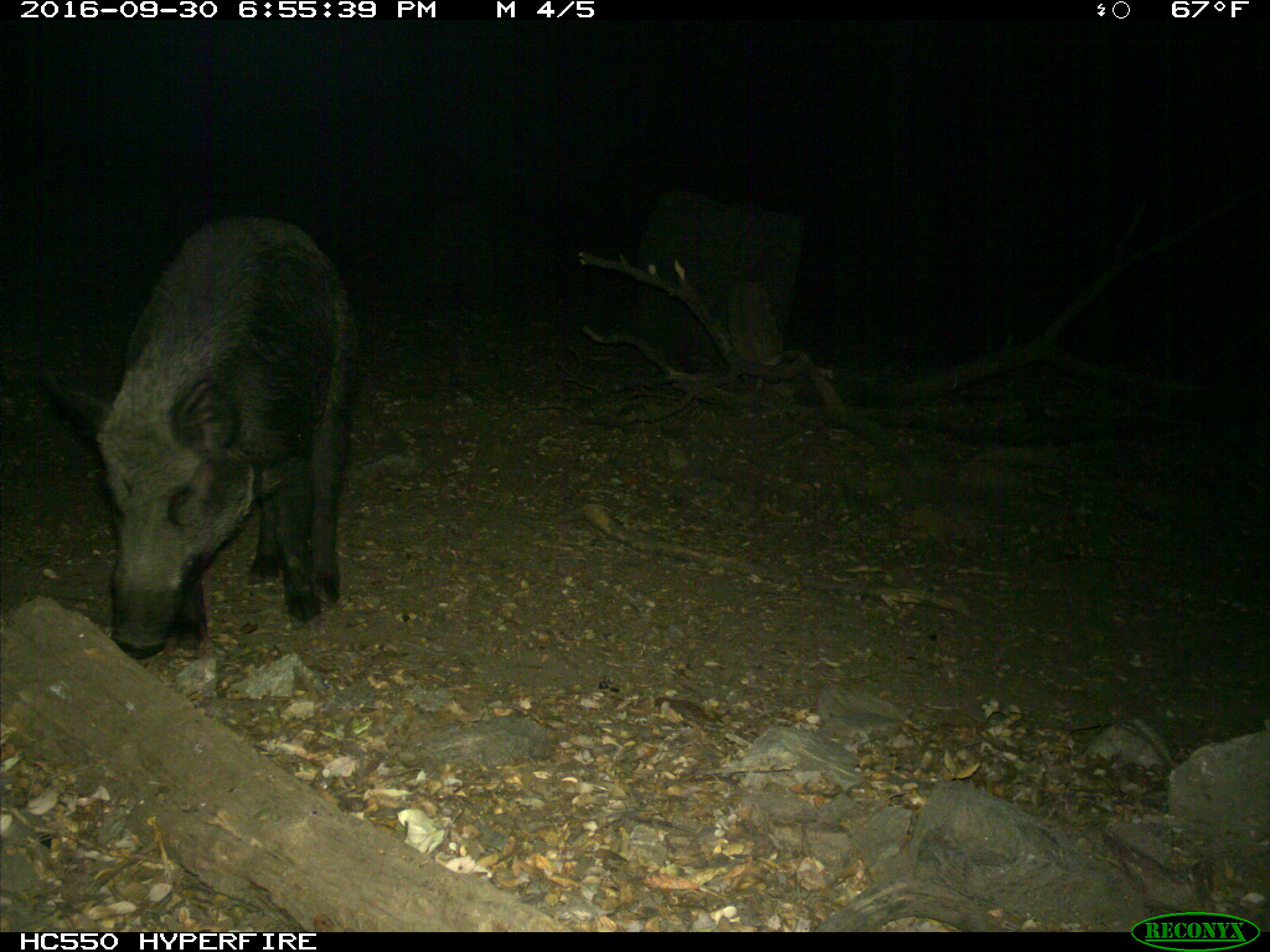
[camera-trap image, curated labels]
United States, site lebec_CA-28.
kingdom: Animalia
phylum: Chordata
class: Mammalia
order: Artiodactyla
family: Suidae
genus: Sus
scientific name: Sus scrofa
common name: wild boar